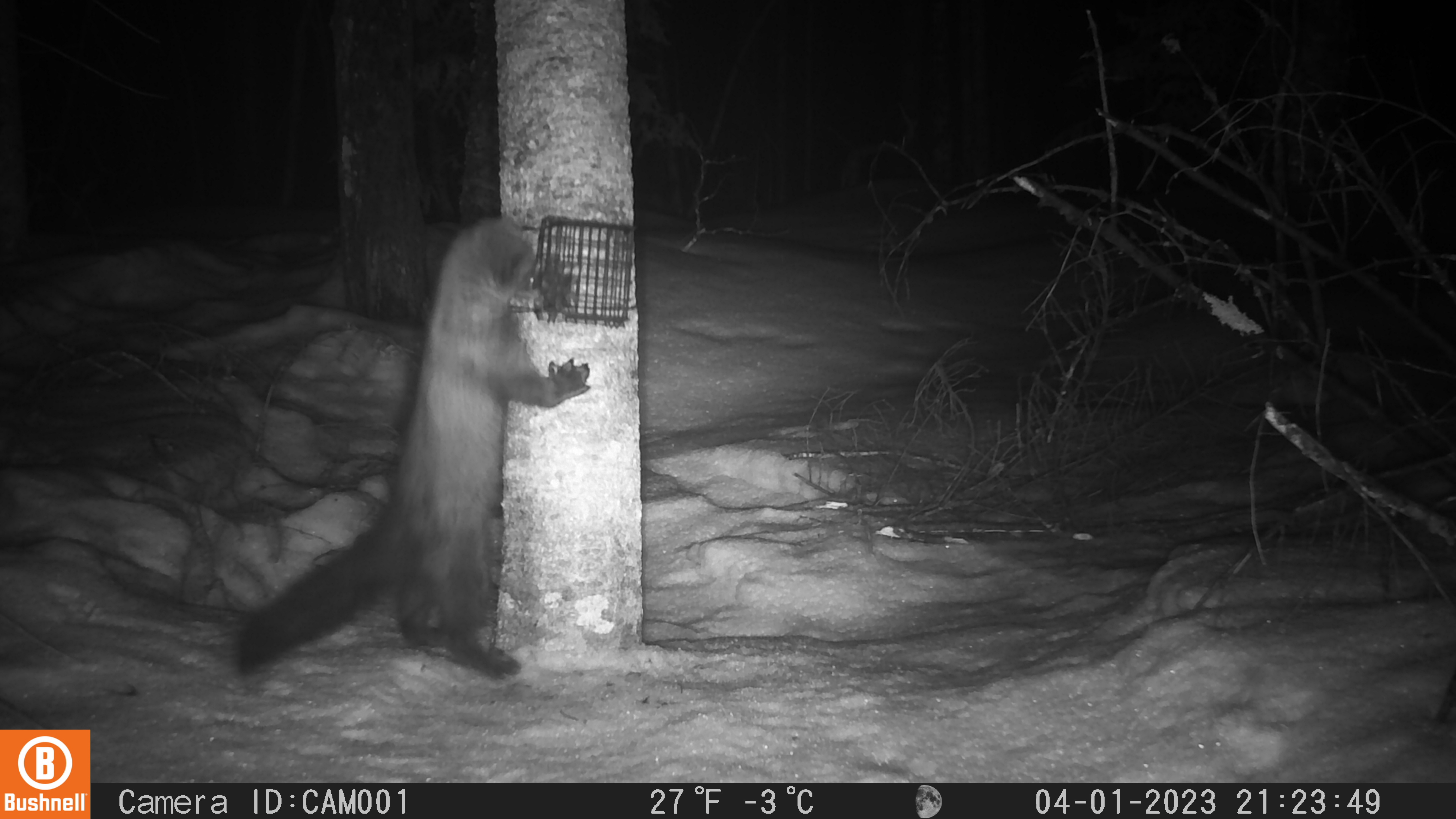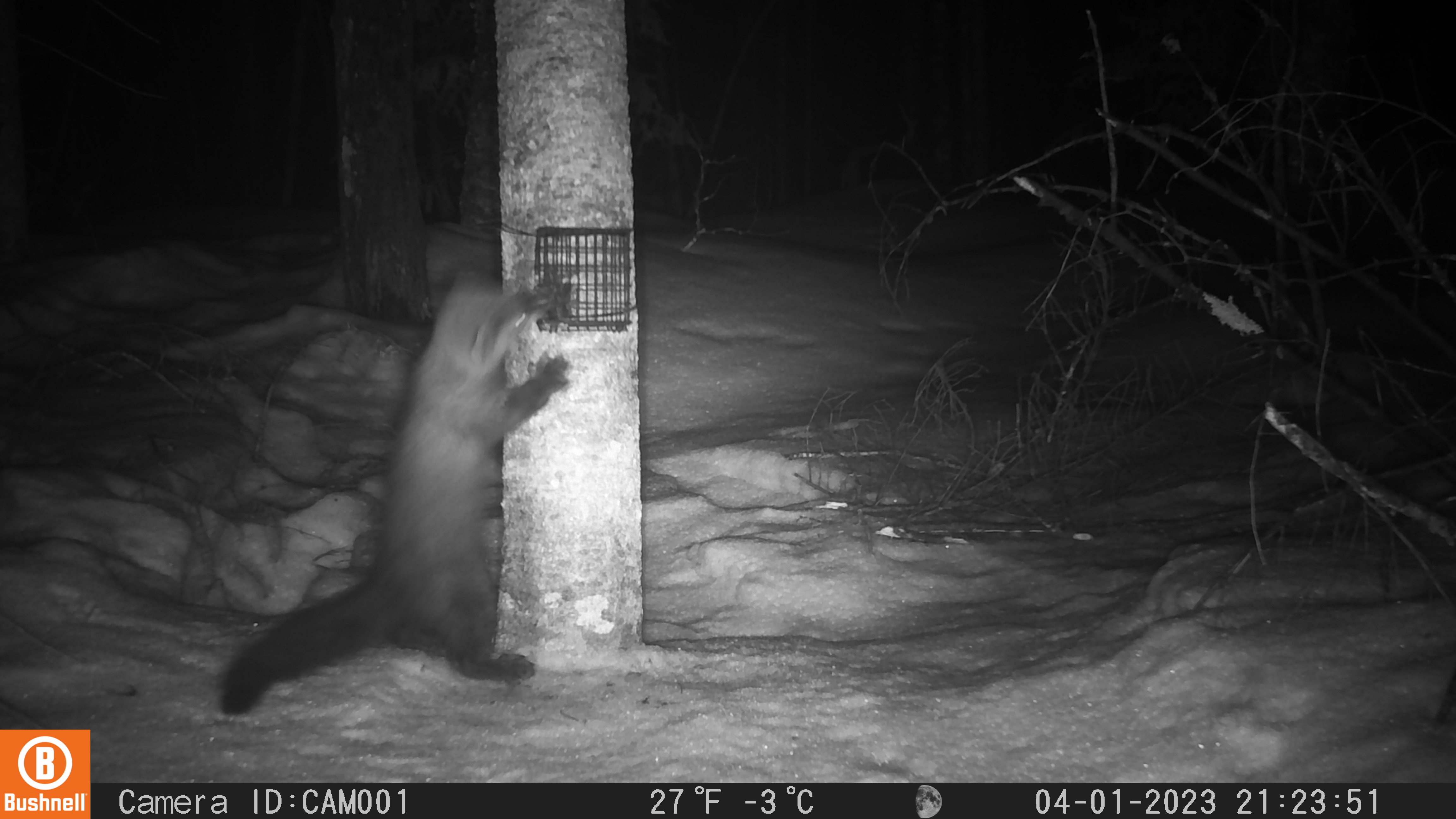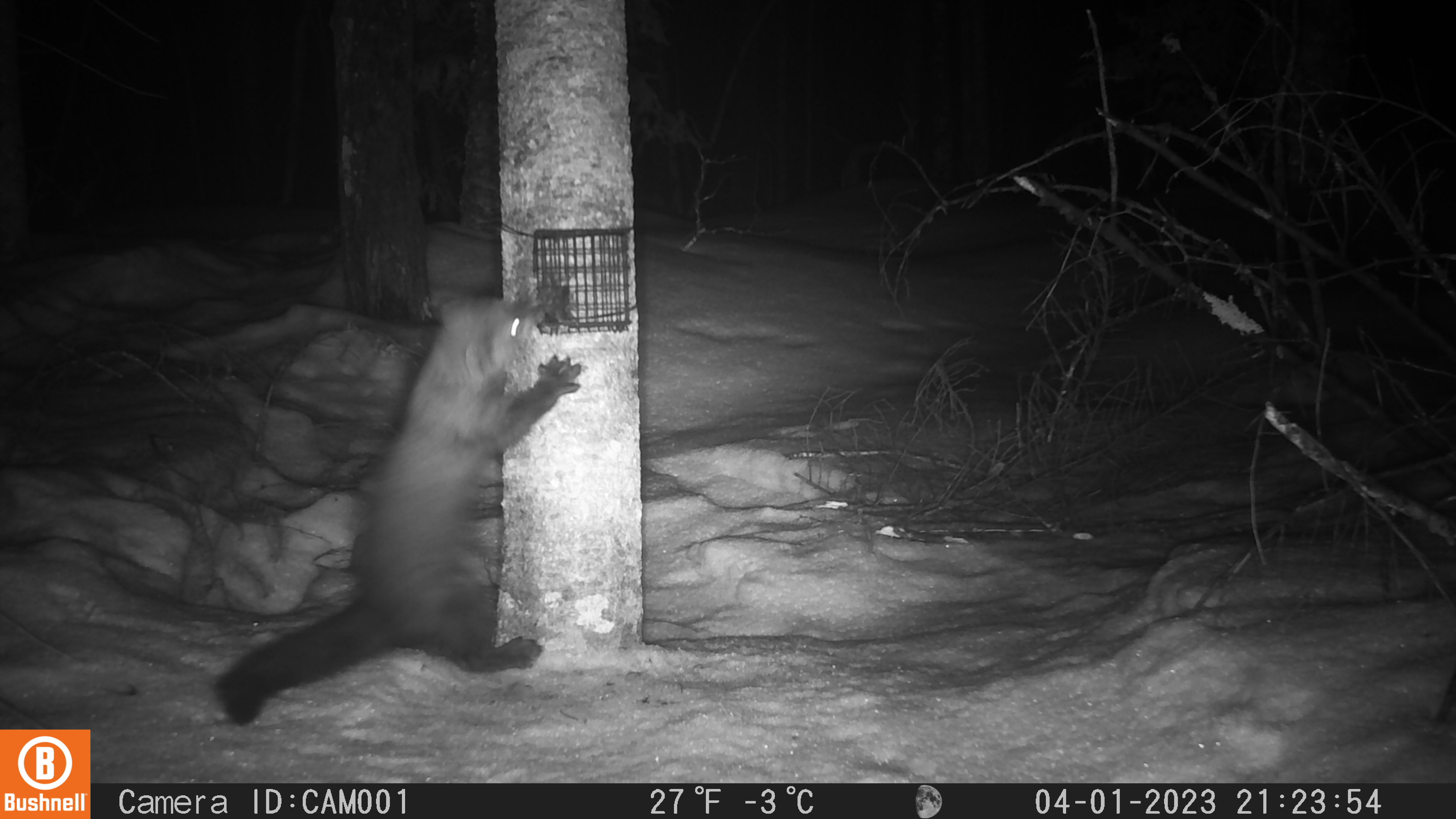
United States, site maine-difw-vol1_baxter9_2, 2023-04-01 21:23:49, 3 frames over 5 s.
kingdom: Animalia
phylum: Chordata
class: Mammalia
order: Carnivora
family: Mustelidae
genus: Pekania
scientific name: Pekania pennanti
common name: fisher